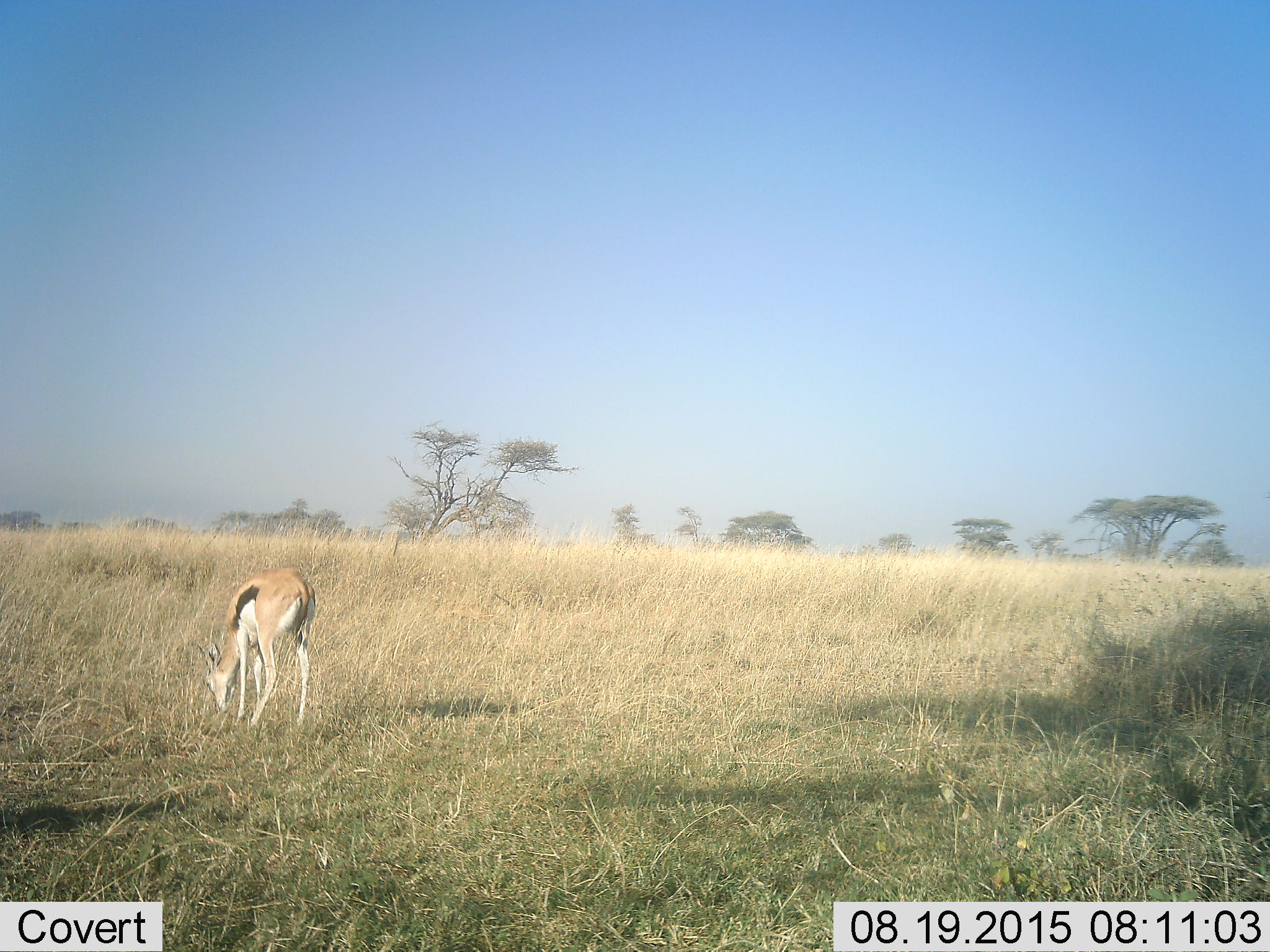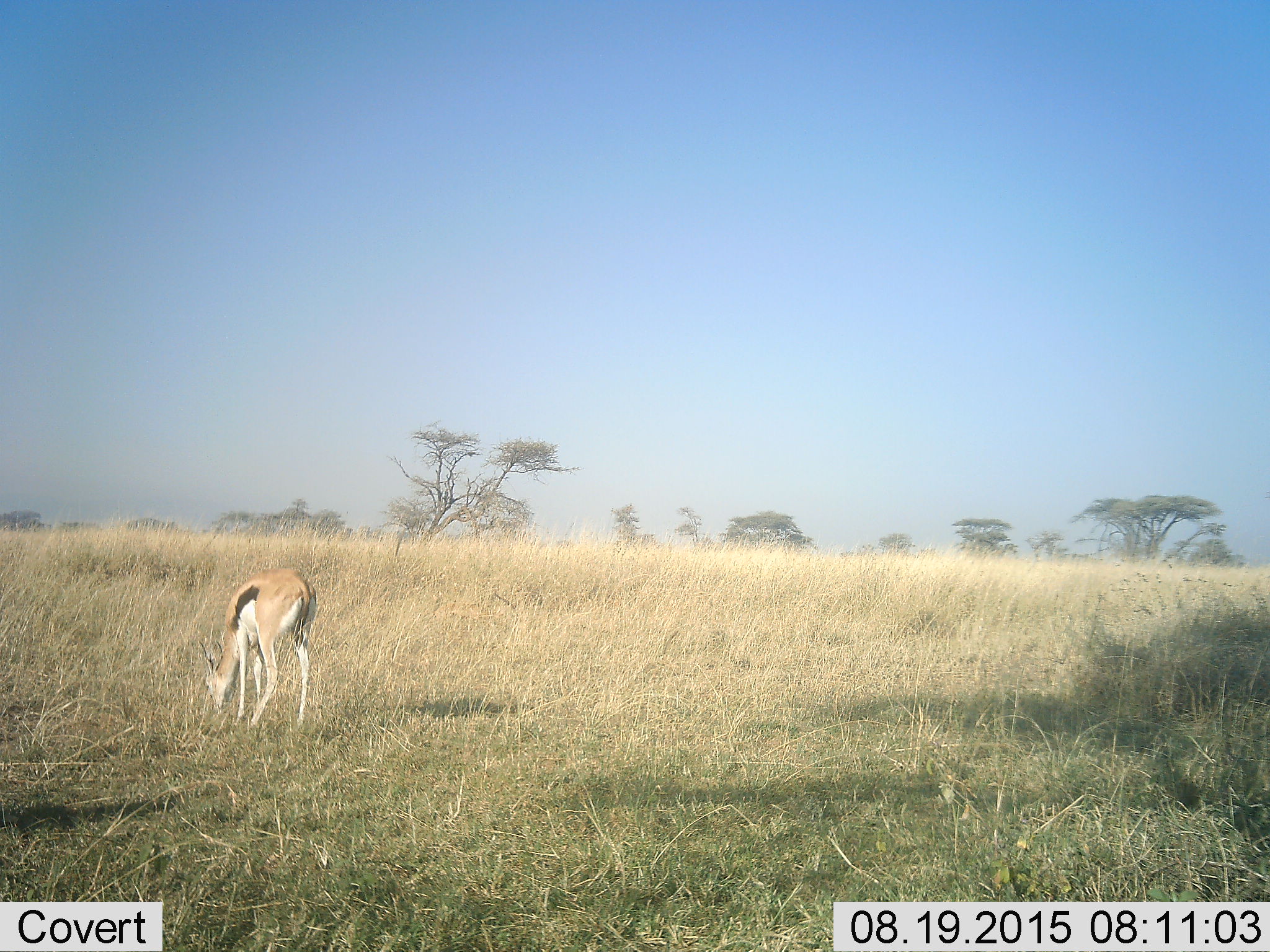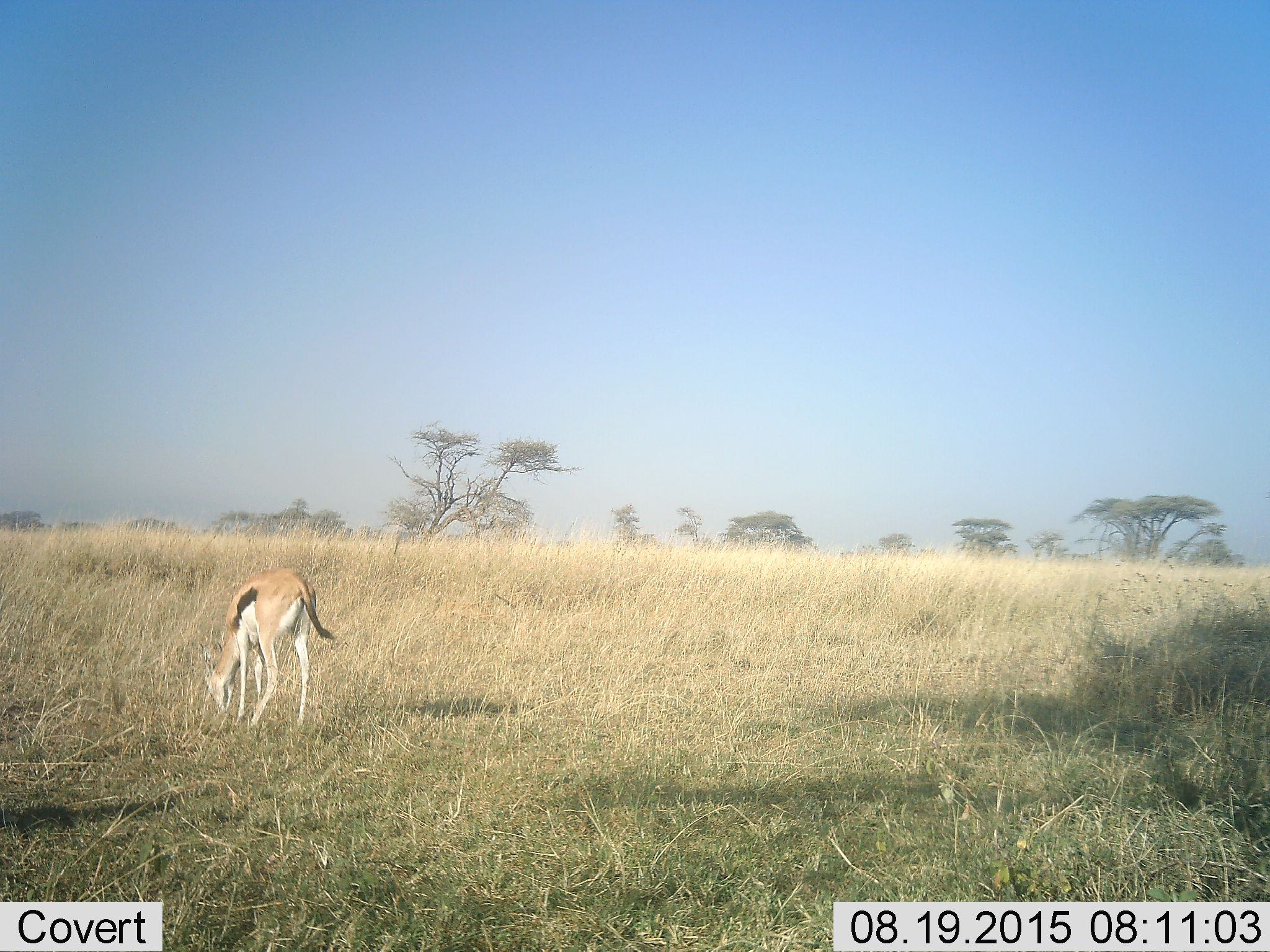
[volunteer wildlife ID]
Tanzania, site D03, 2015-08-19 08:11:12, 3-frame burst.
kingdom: Animalia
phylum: Chordata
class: Mammalia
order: Artiodactyla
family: Bovidae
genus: Eudorcas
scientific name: Eudorcas thomsonii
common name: thomson's gazelle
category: gazellethomsons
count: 1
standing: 20%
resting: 0%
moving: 0%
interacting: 0%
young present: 0%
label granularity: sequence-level